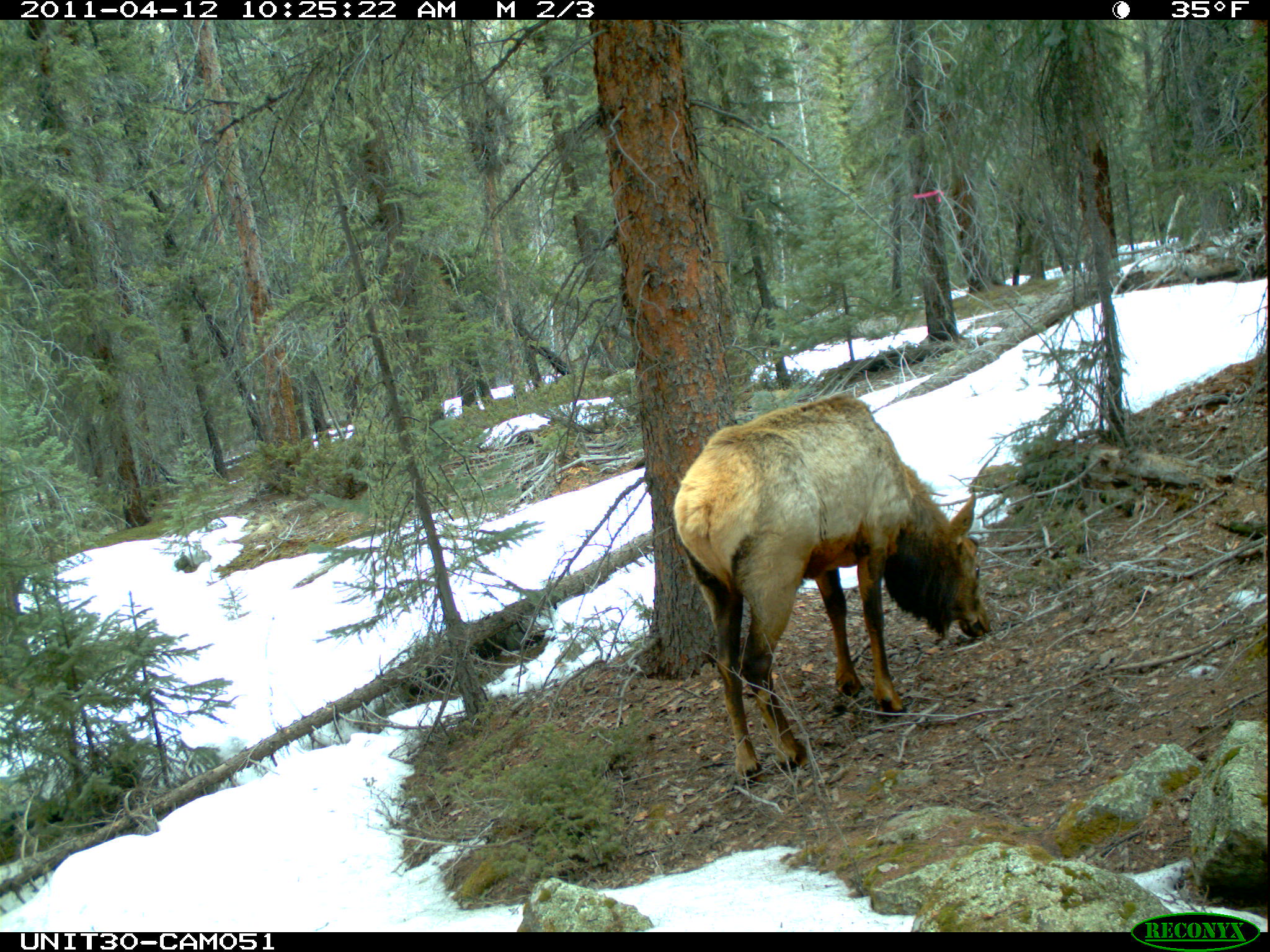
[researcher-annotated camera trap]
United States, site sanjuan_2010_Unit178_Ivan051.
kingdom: Animalia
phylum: Chordata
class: Mammalia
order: Artiodactyla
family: Cervidae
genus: Cervus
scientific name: Cervus elaphus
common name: red deer